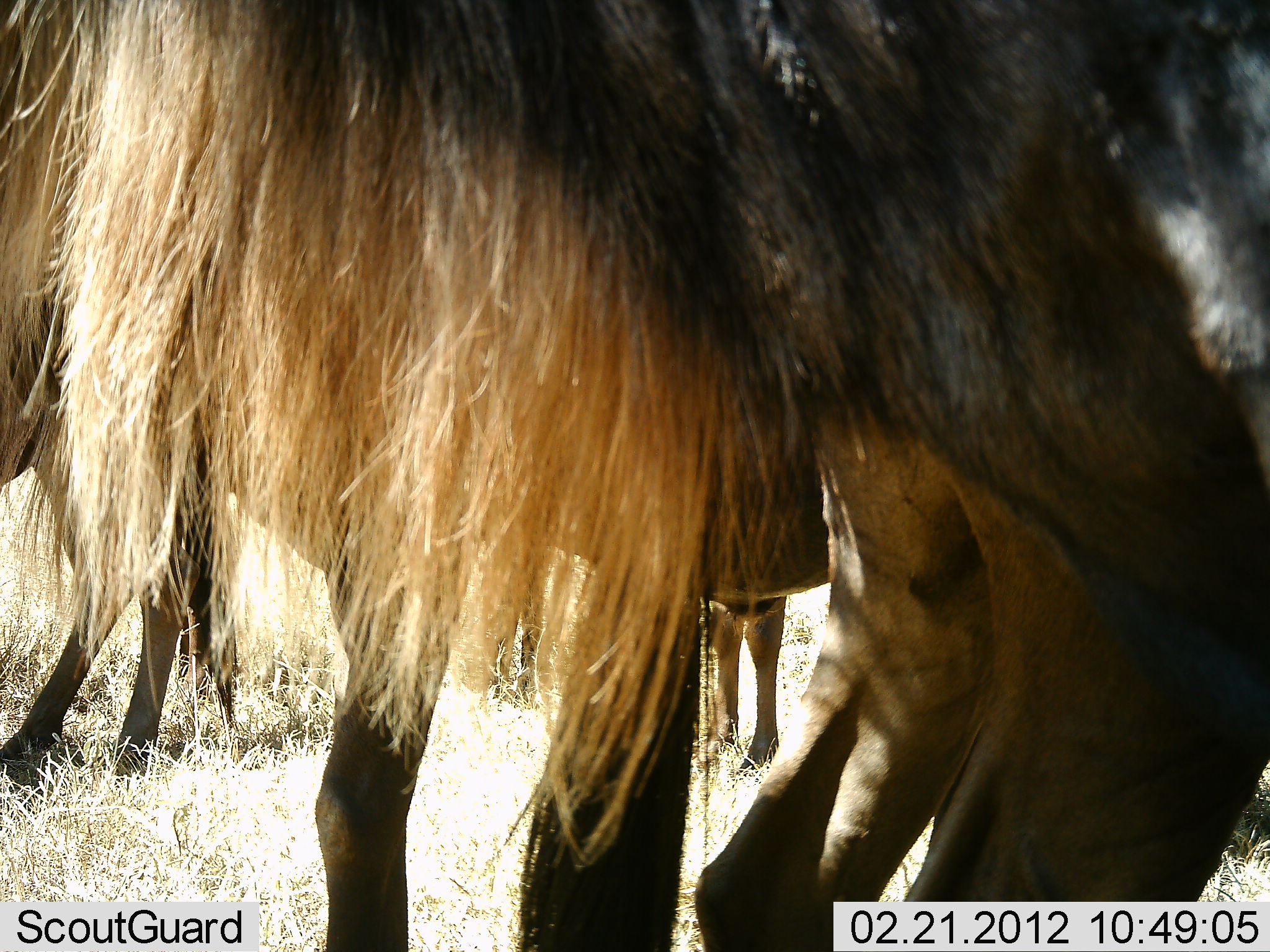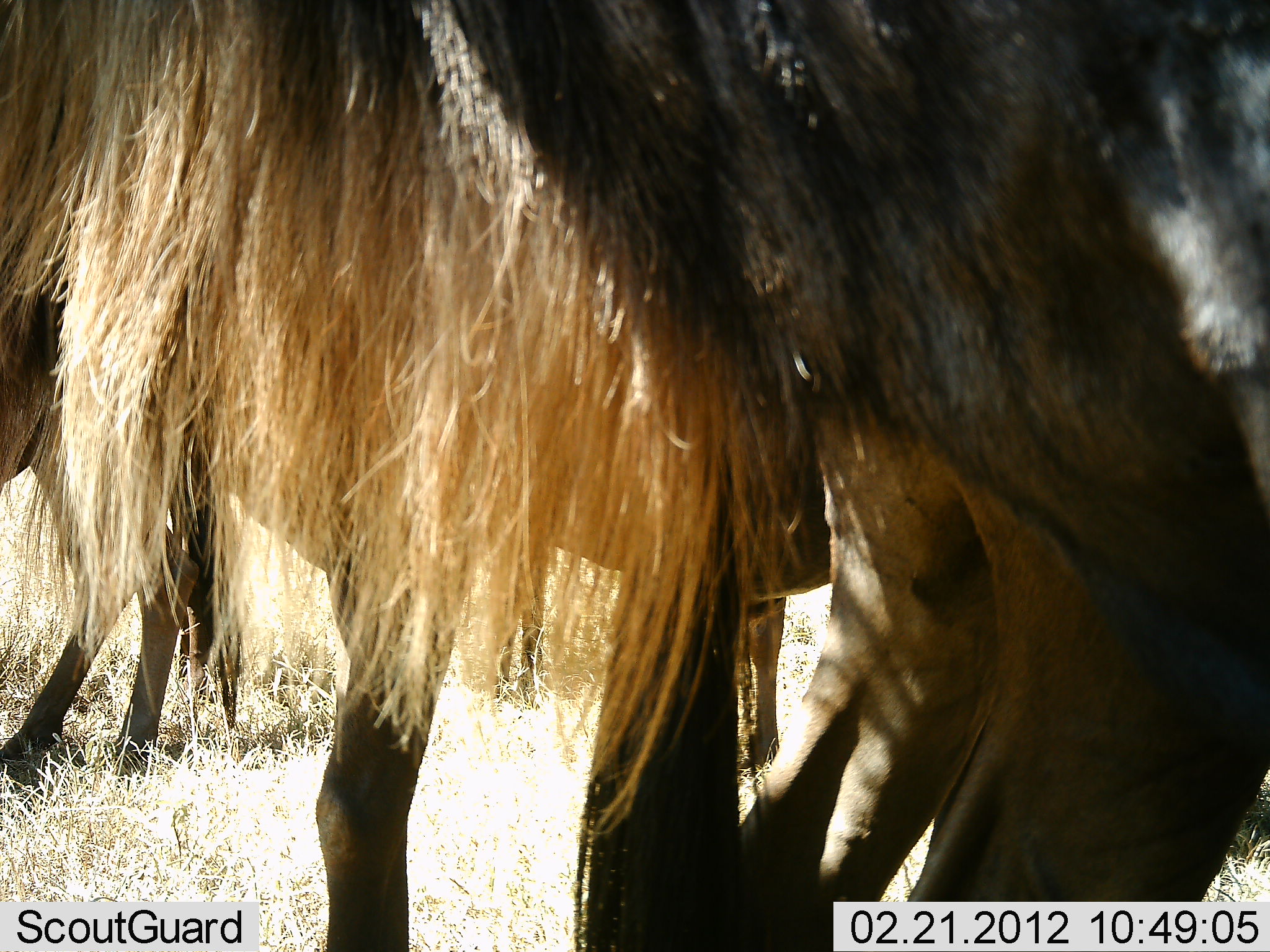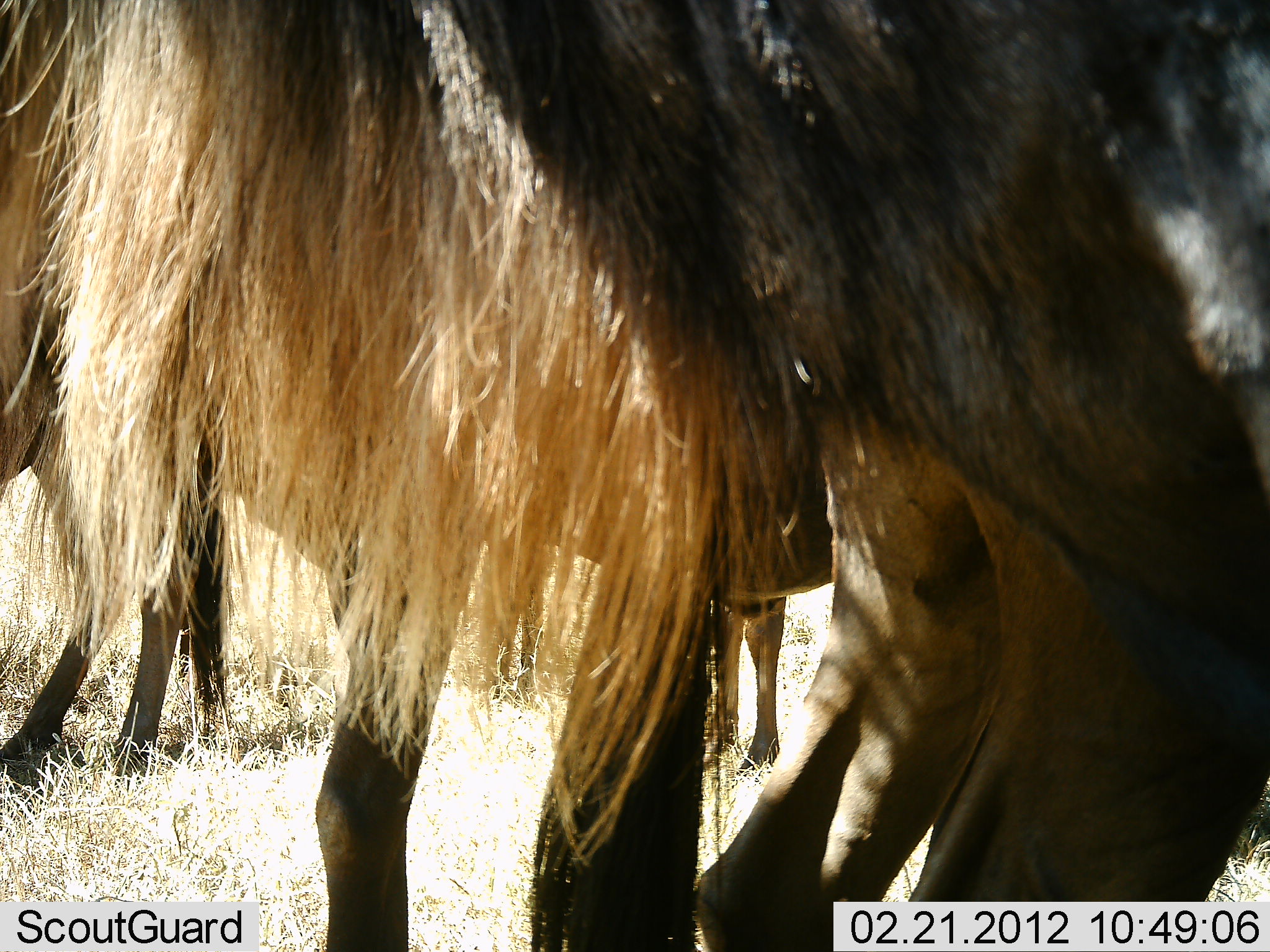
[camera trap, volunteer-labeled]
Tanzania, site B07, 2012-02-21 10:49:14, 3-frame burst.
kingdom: Animalia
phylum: Chordata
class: Mammalia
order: Artiodactyla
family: Bovidae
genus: Connochaetes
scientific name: Connochaetes taurinus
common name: blue wildebeest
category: wildebeest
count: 4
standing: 100%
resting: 0%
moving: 7%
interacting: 0%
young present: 0%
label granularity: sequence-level